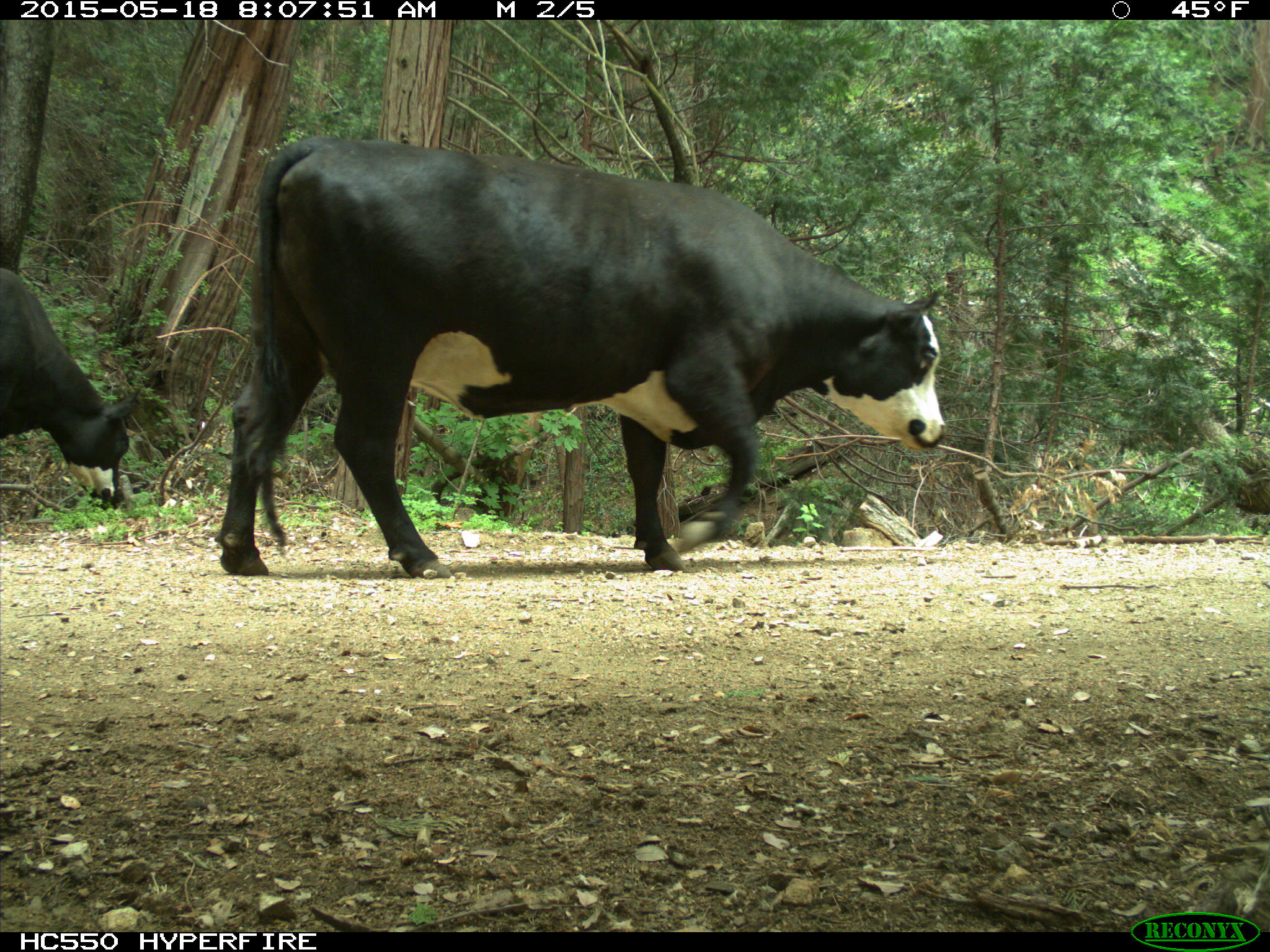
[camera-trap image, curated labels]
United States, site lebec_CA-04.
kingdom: Animalia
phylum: Chordata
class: Mammalia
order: Artiodactyla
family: Bovidae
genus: Bos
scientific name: Bos taurus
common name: domestic cow